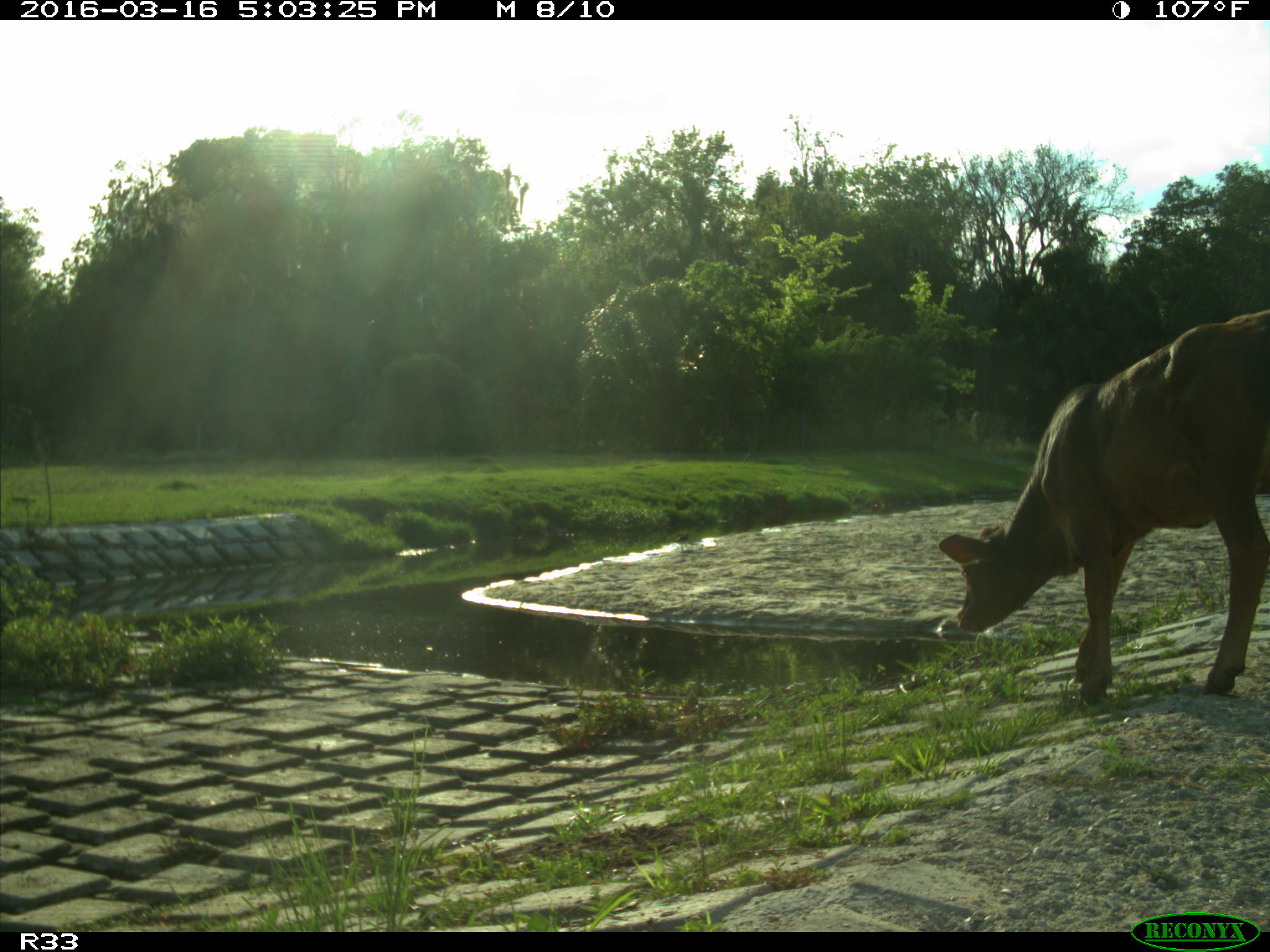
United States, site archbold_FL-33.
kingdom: Animalia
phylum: Chordata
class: Mammalia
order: Artiodactyla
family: Bovidae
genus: Bos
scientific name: Bos taurus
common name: domestic cow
Bos taurus (domestic cow).